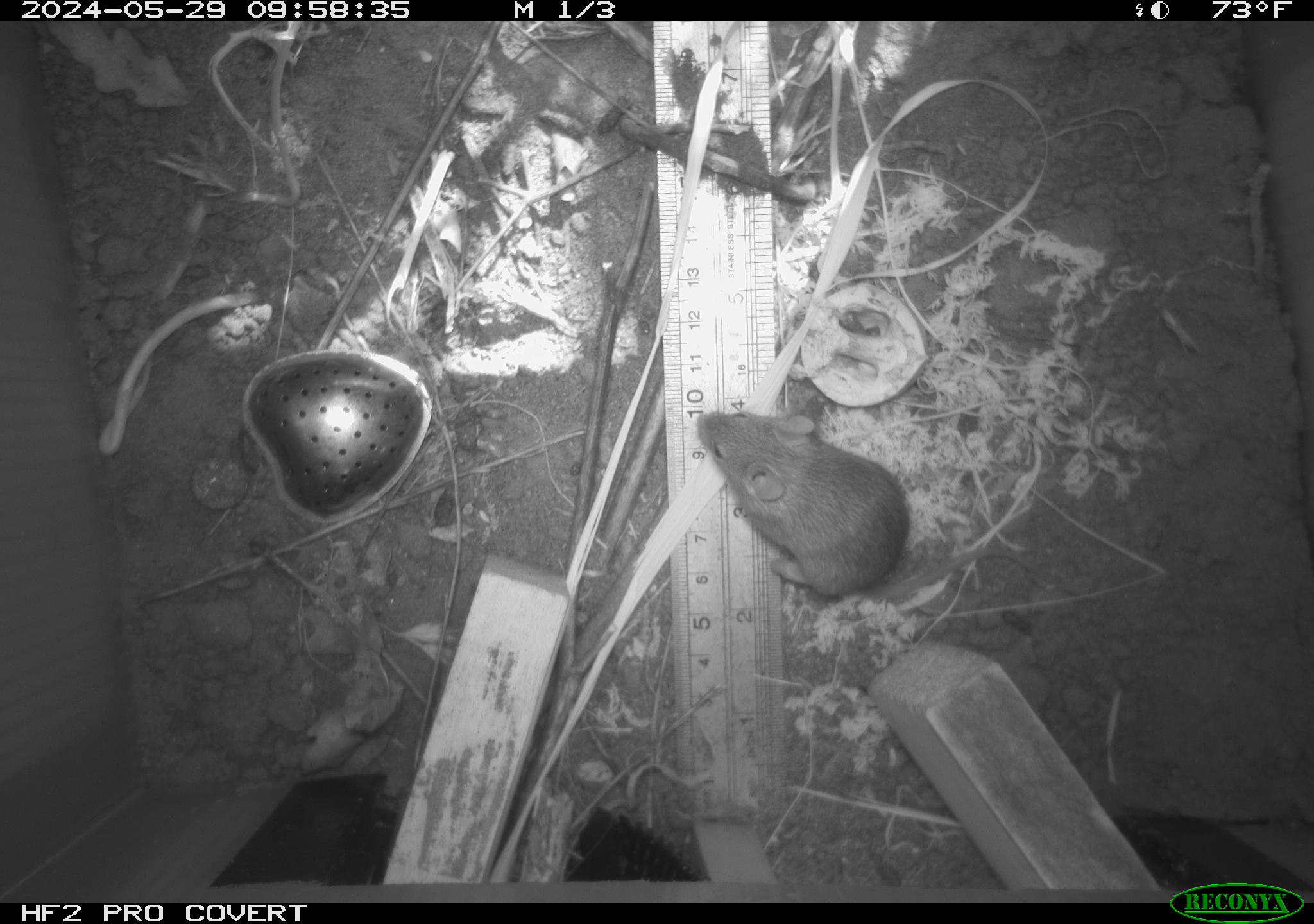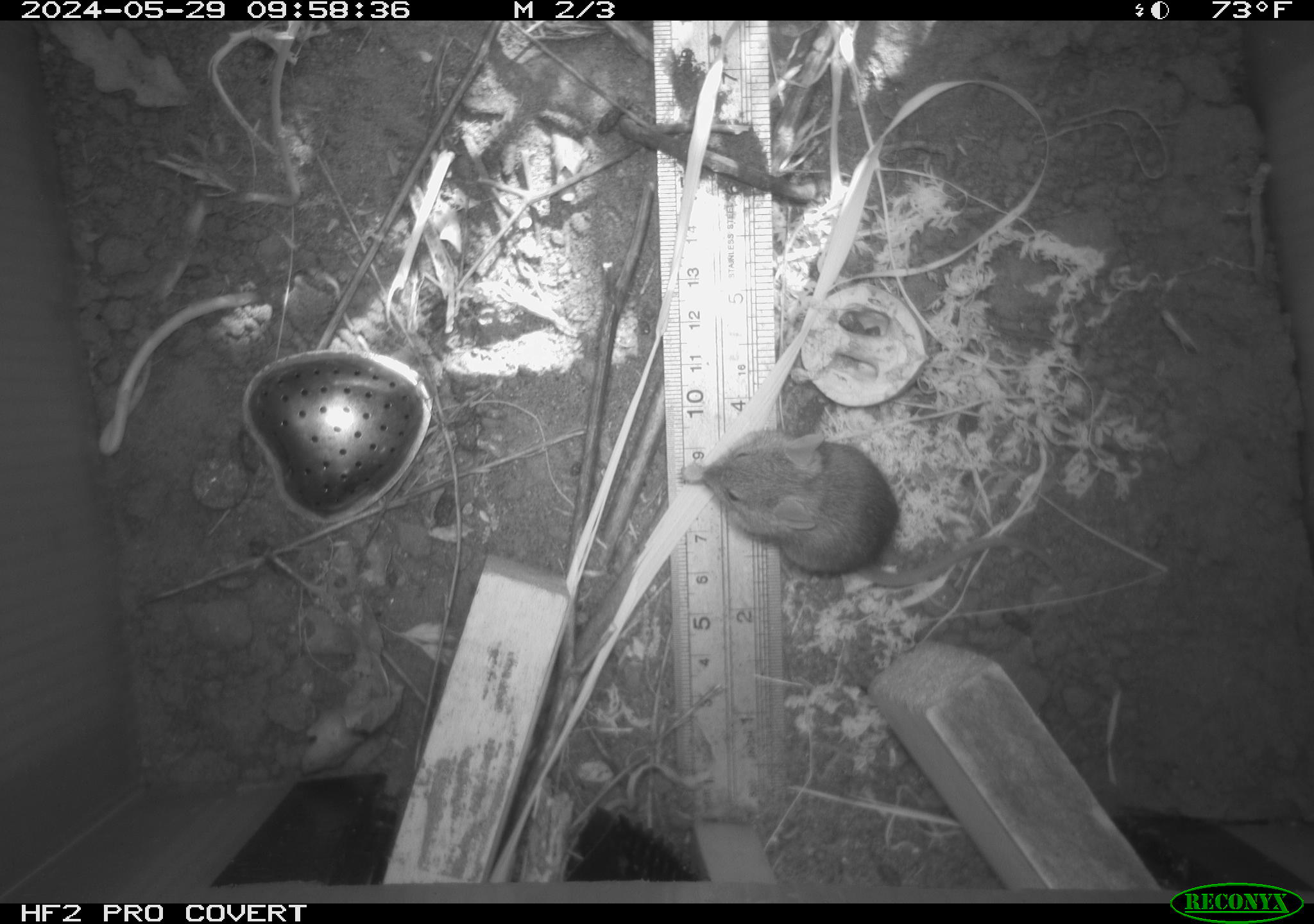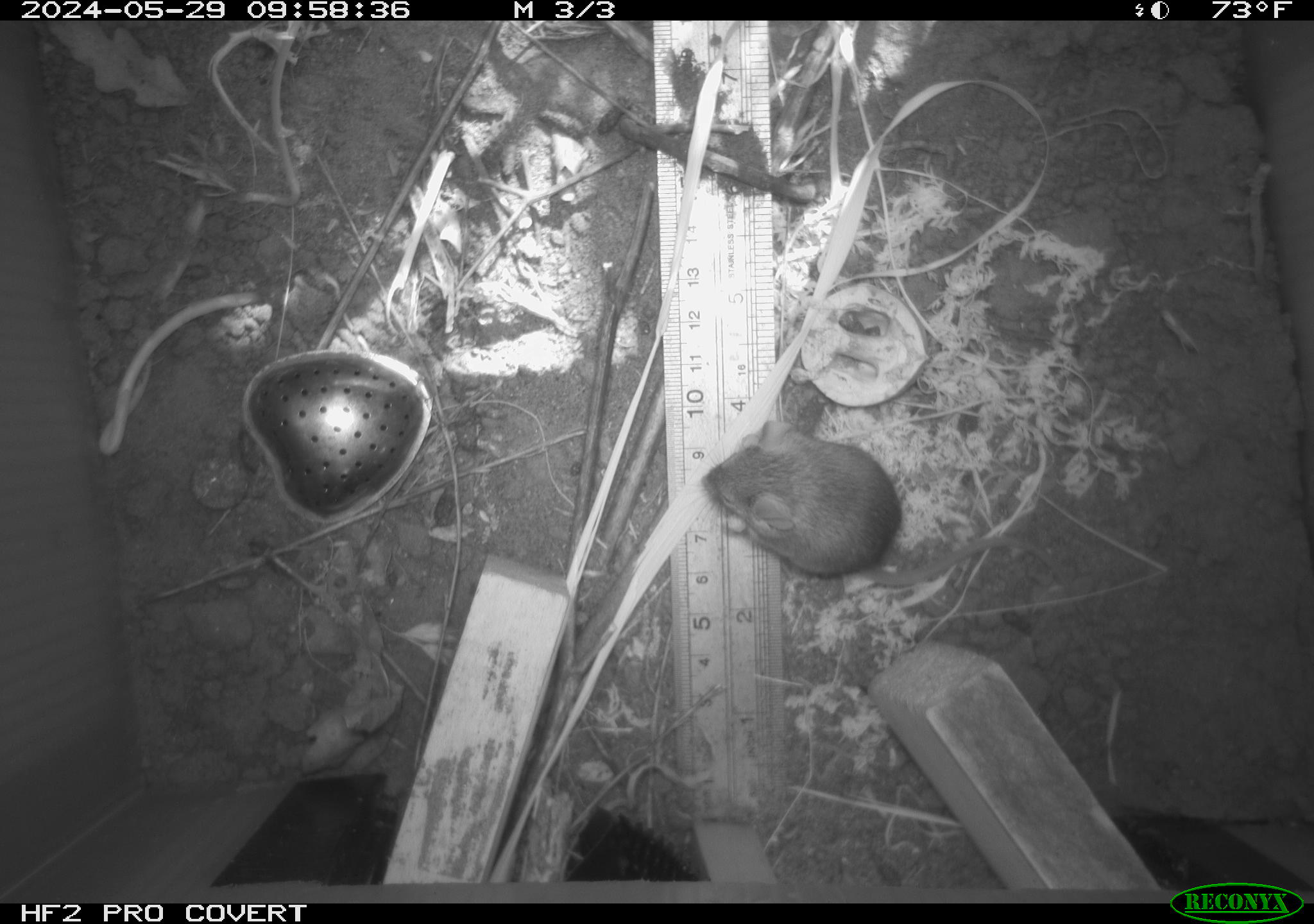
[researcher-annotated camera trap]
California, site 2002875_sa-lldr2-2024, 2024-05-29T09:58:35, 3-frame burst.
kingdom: Animalia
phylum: Chordata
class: Mammalia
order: Rodentia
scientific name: Rodentia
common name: mouse species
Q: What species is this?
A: Mouse species (Rodentia).